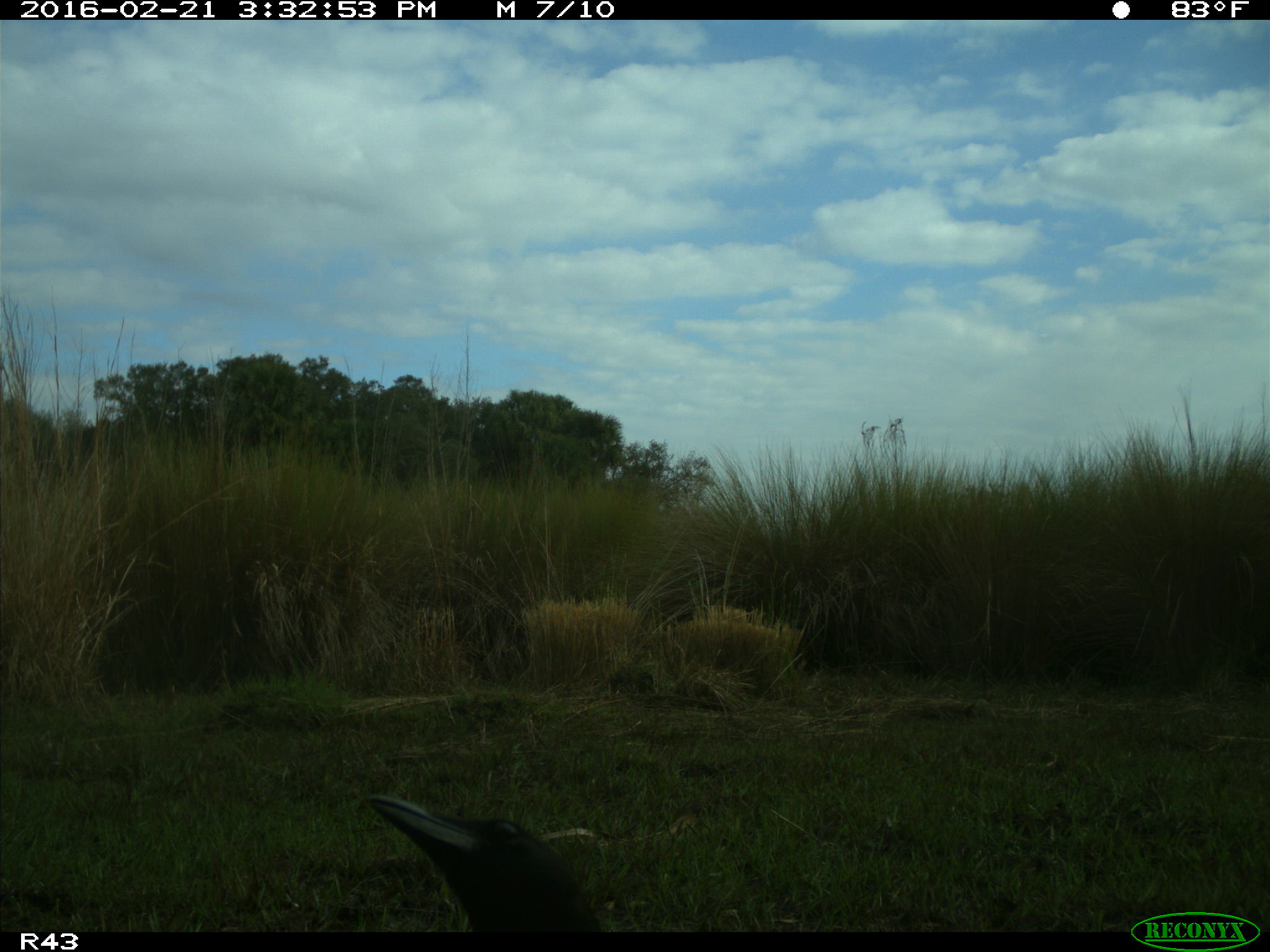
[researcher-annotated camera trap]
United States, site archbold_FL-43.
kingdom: Animalia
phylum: Chordata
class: Aves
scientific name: Aves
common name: birds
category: unidentified bird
Unidentified bird (birds) (Aves).